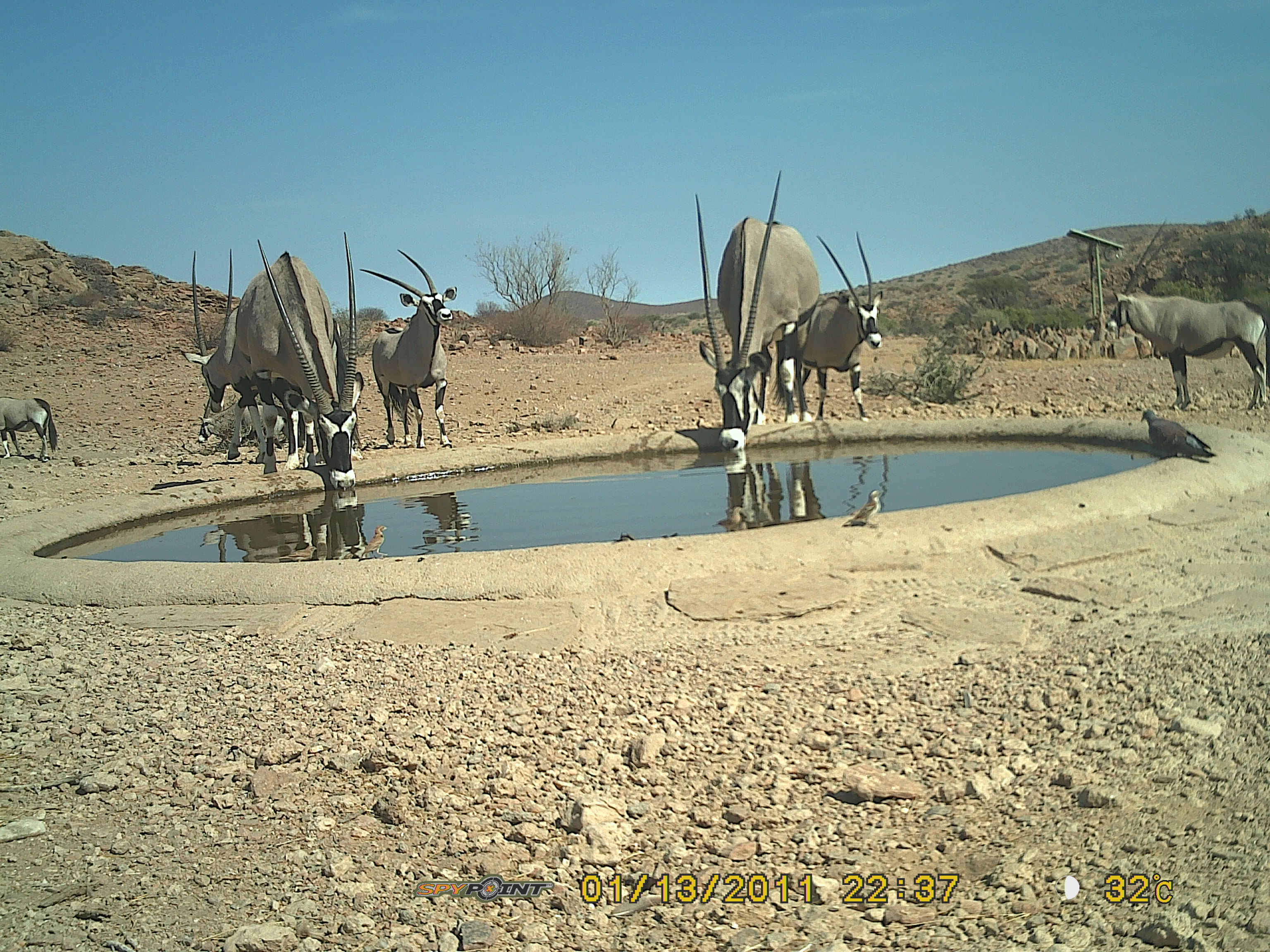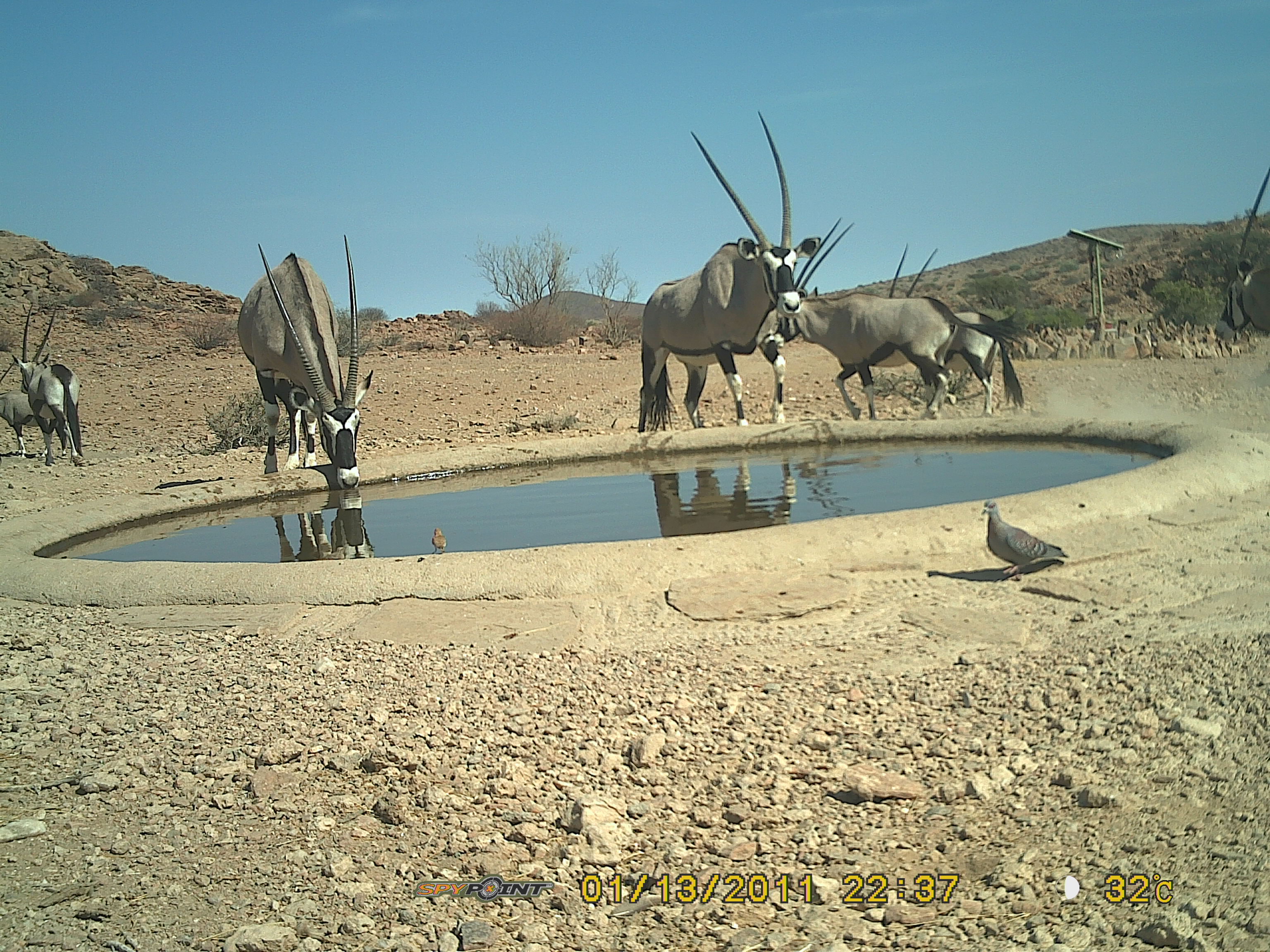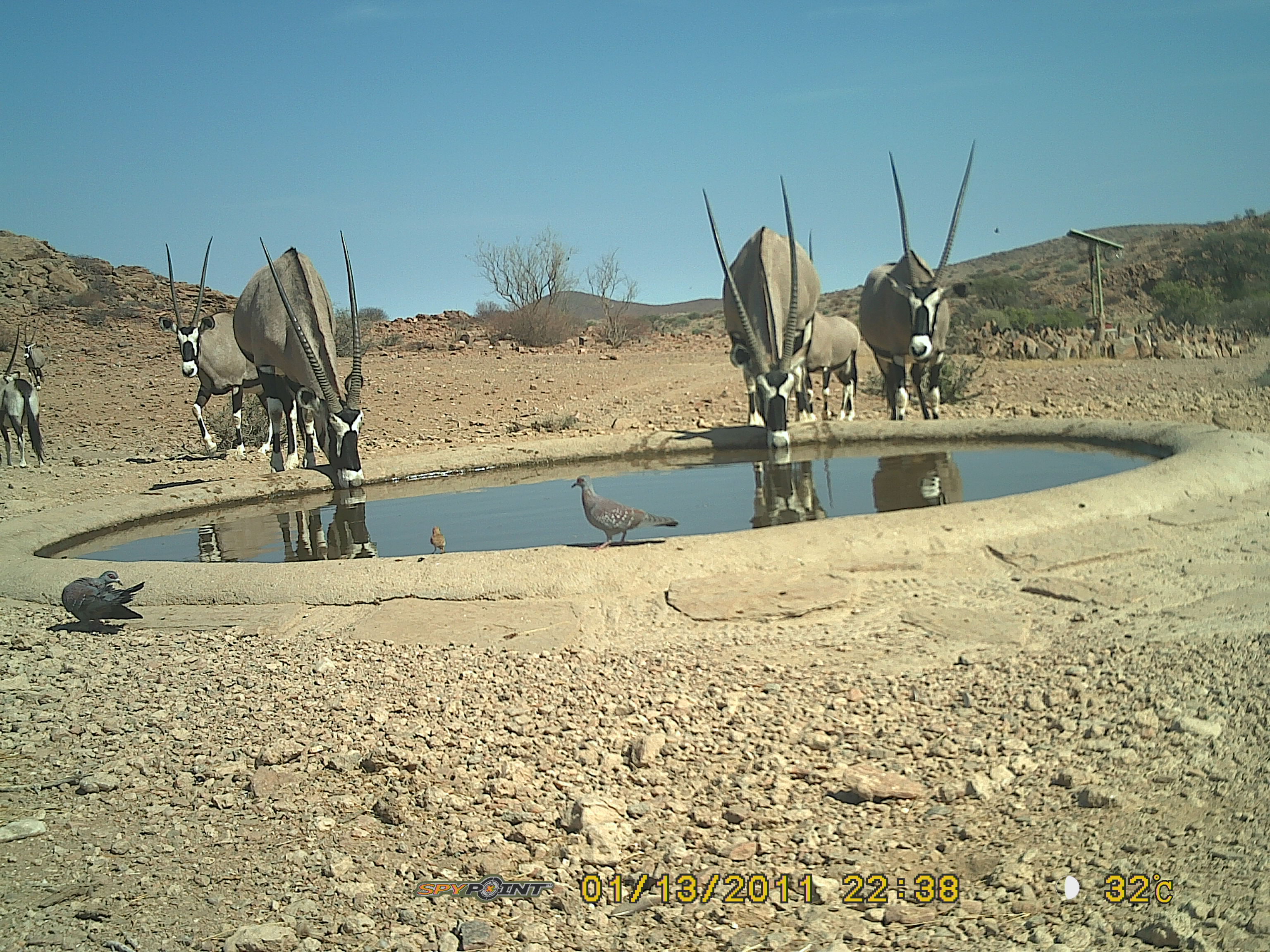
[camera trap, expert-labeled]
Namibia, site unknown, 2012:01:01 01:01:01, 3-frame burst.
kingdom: Animalia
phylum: Chordata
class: Mammalia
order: Artiodactyla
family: Bovidae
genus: Oryx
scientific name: Oryx gazella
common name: gemsbok